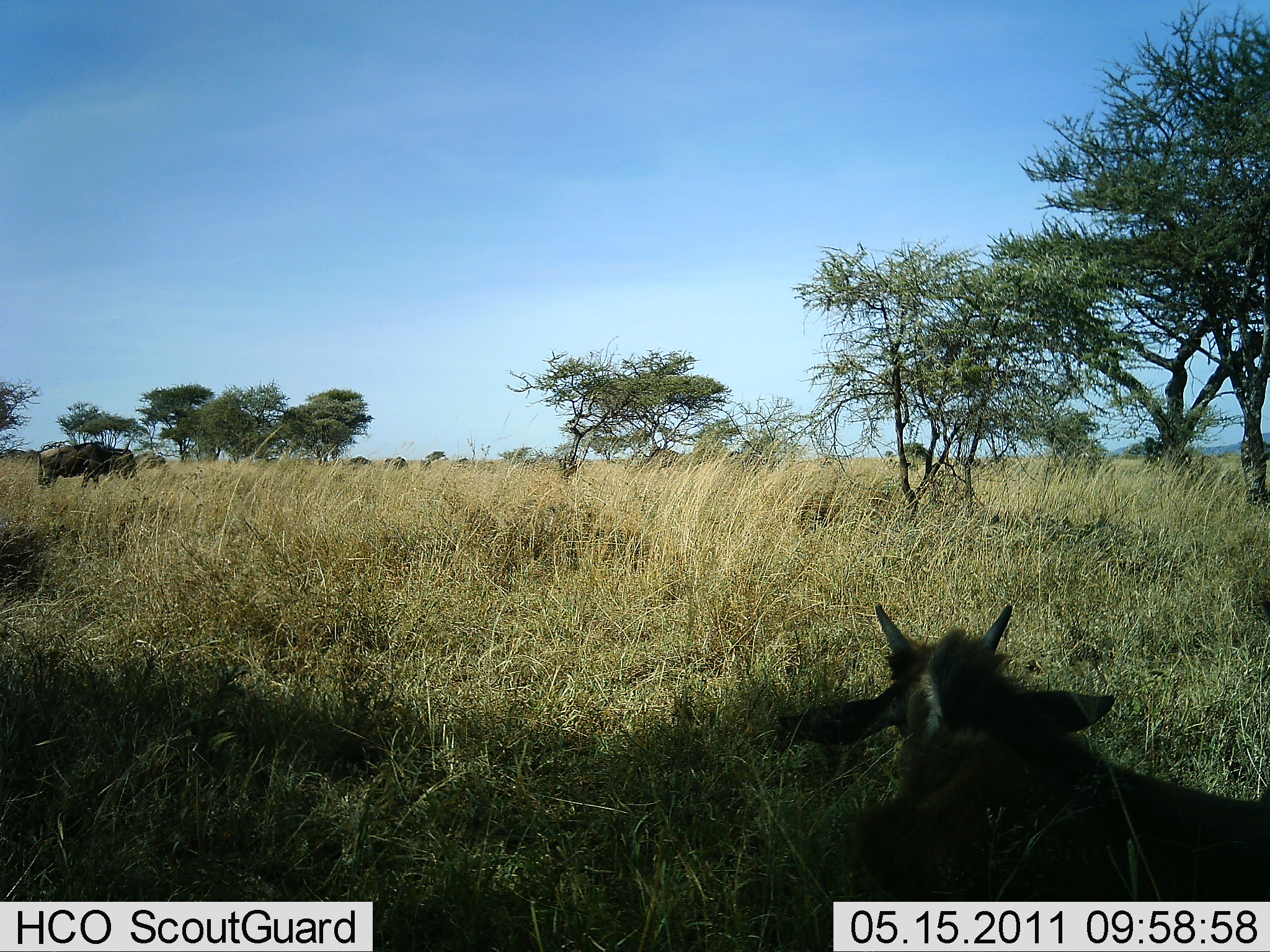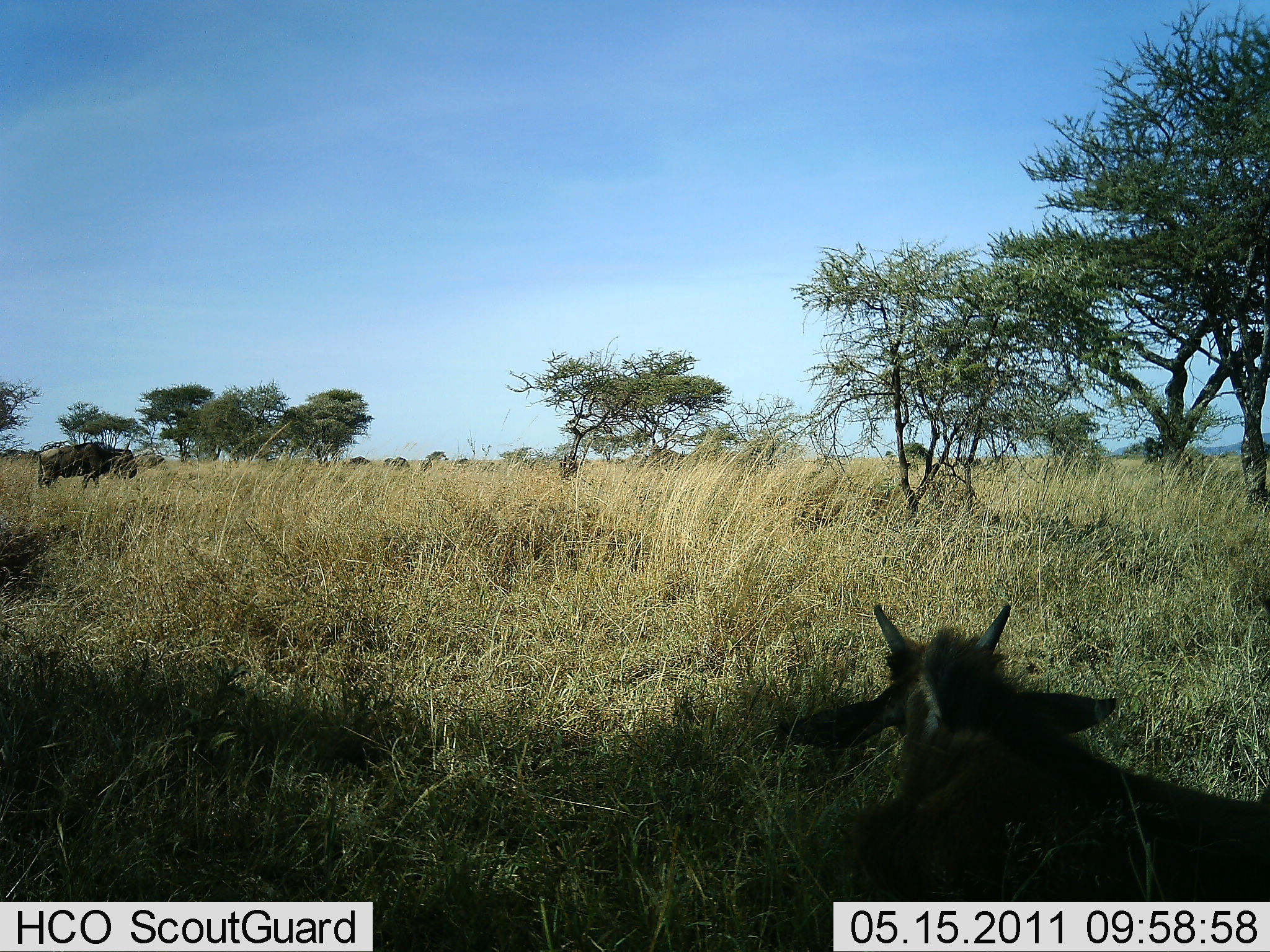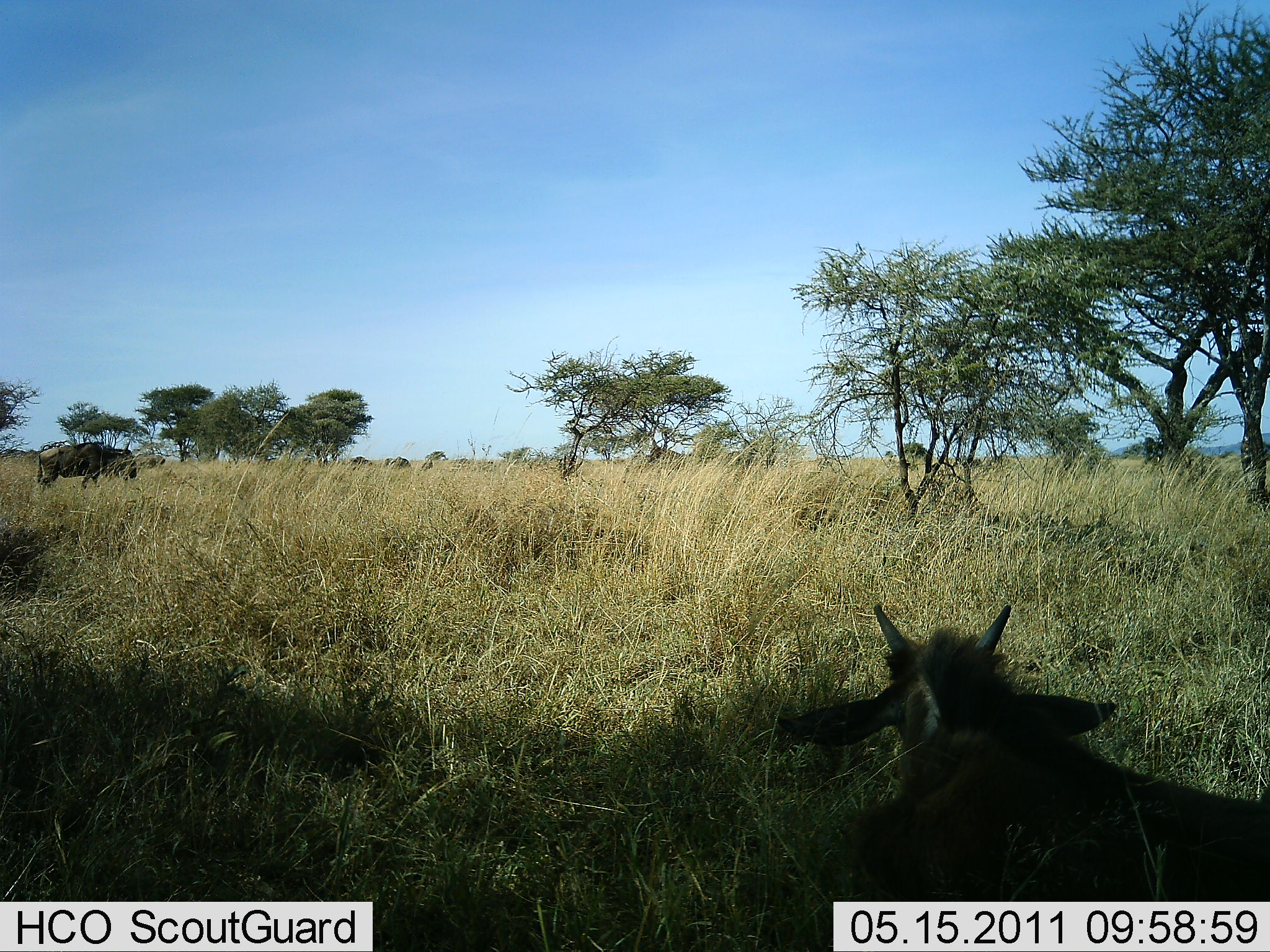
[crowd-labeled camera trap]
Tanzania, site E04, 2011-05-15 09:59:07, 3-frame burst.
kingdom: Animalia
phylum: Chordata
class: Mammalia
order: Artiodactyla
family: Bovidae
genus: Connochaetes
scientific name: Connochaetes taurinus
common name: blue wildebeest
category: wildebeest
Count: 2.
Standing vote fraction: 58%.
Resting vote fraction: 75%.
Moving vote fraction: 0%.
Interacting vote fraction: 0%.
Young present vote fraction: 50%.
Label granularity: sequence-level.